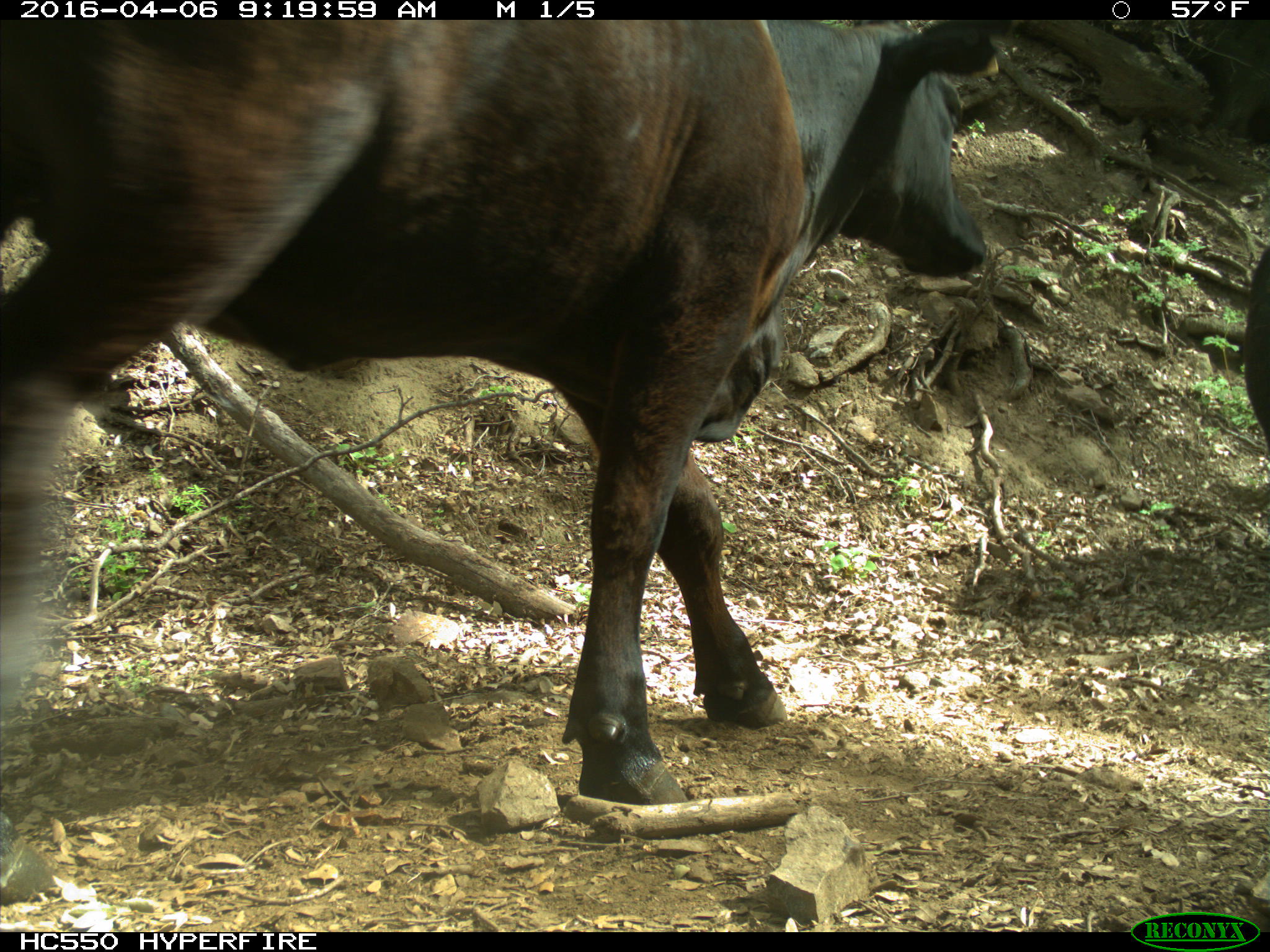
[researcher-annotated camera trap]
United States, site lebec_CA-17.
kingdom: Animalia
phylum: Chordata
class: Mammalia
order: Artiodactyla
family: Bovidae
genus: Bos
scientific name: Bos taurus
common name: domestic cow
Bos taurus (domestic cow).